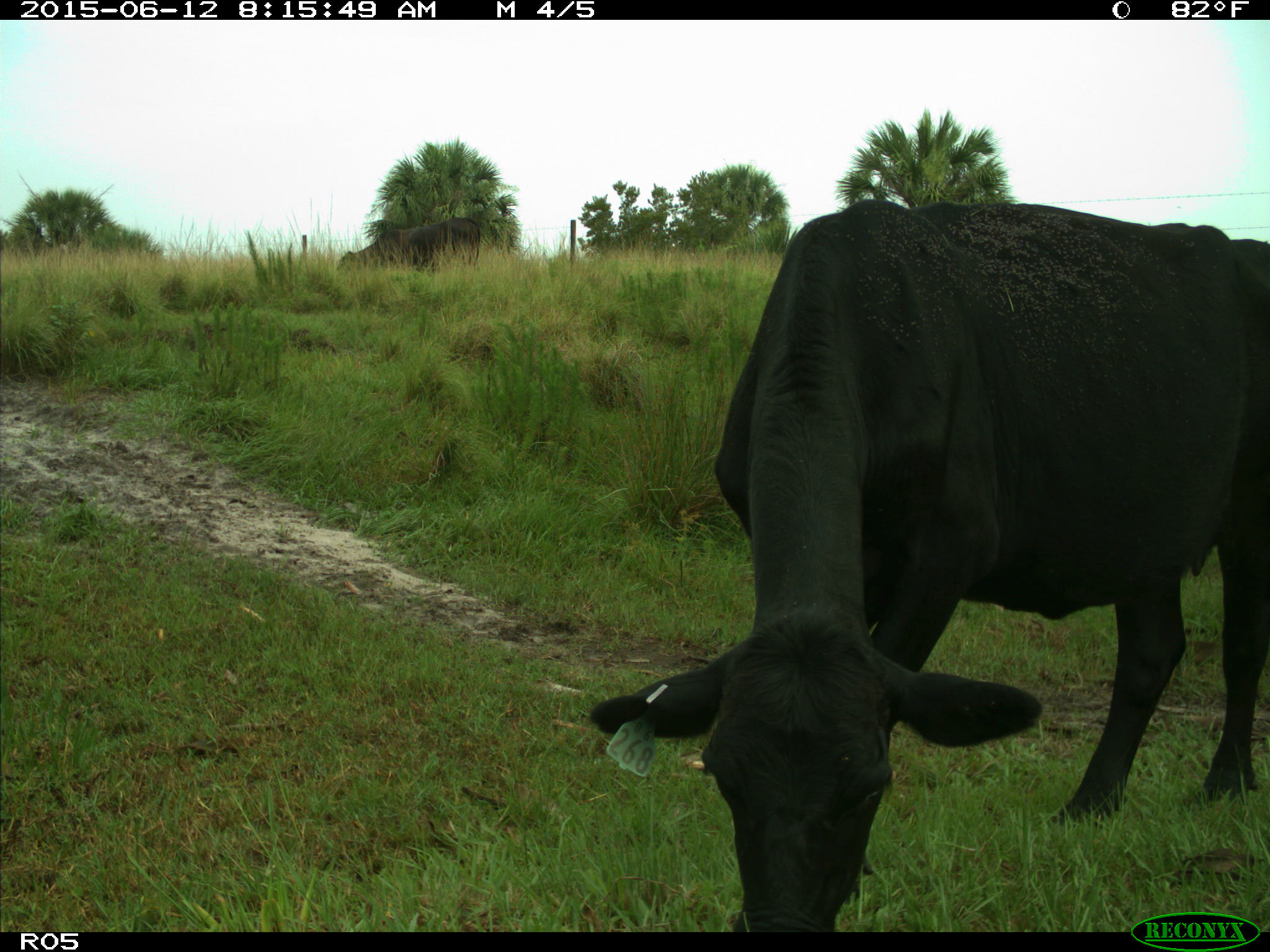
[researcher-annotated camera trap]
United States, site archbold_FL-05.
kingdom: Animalia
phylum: Chordata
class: Mammalia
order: Artiodactyla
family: Bovidae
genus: Bos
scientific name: Bos taurus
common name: domestic cow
Bos taurus (domestic cow).